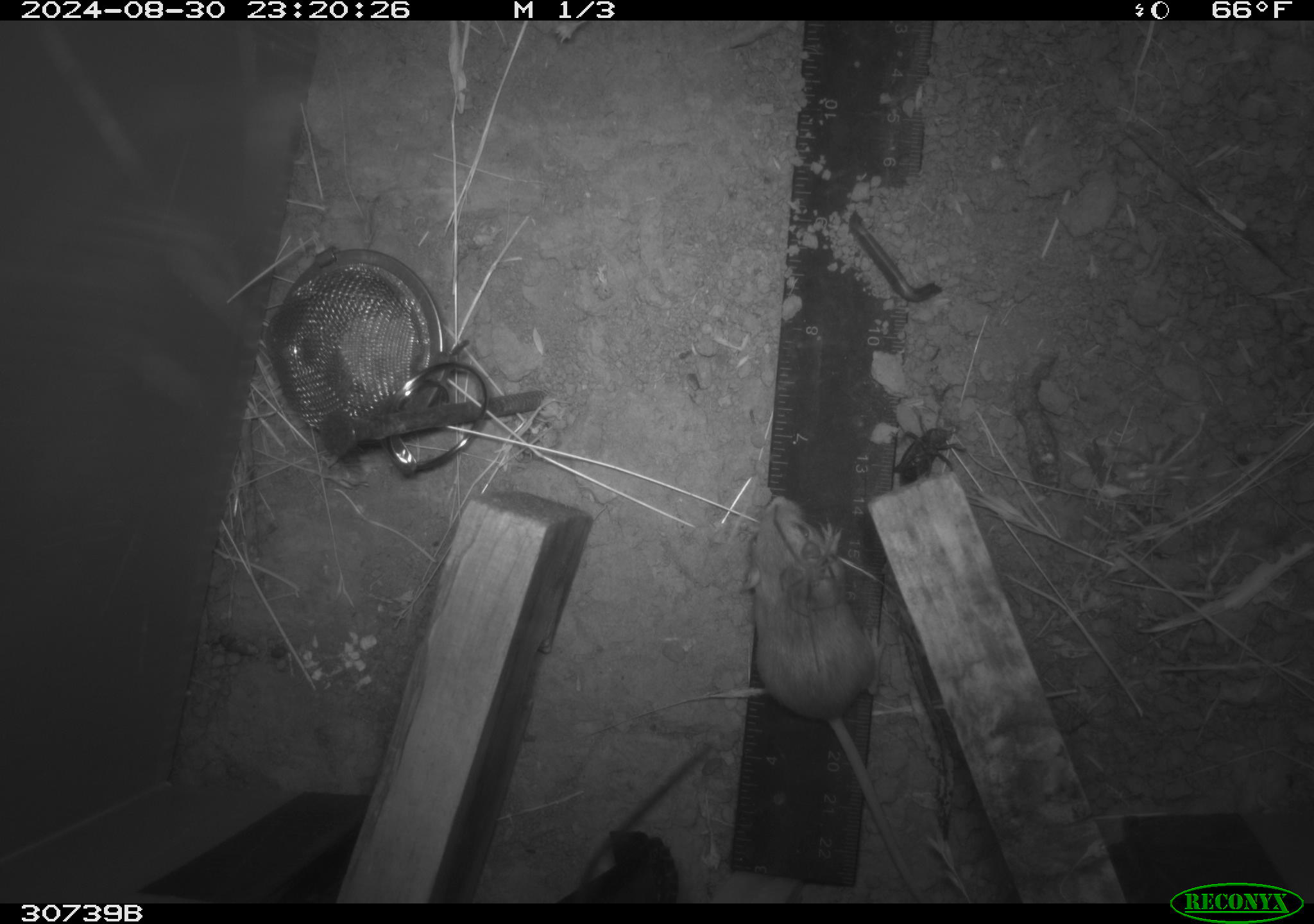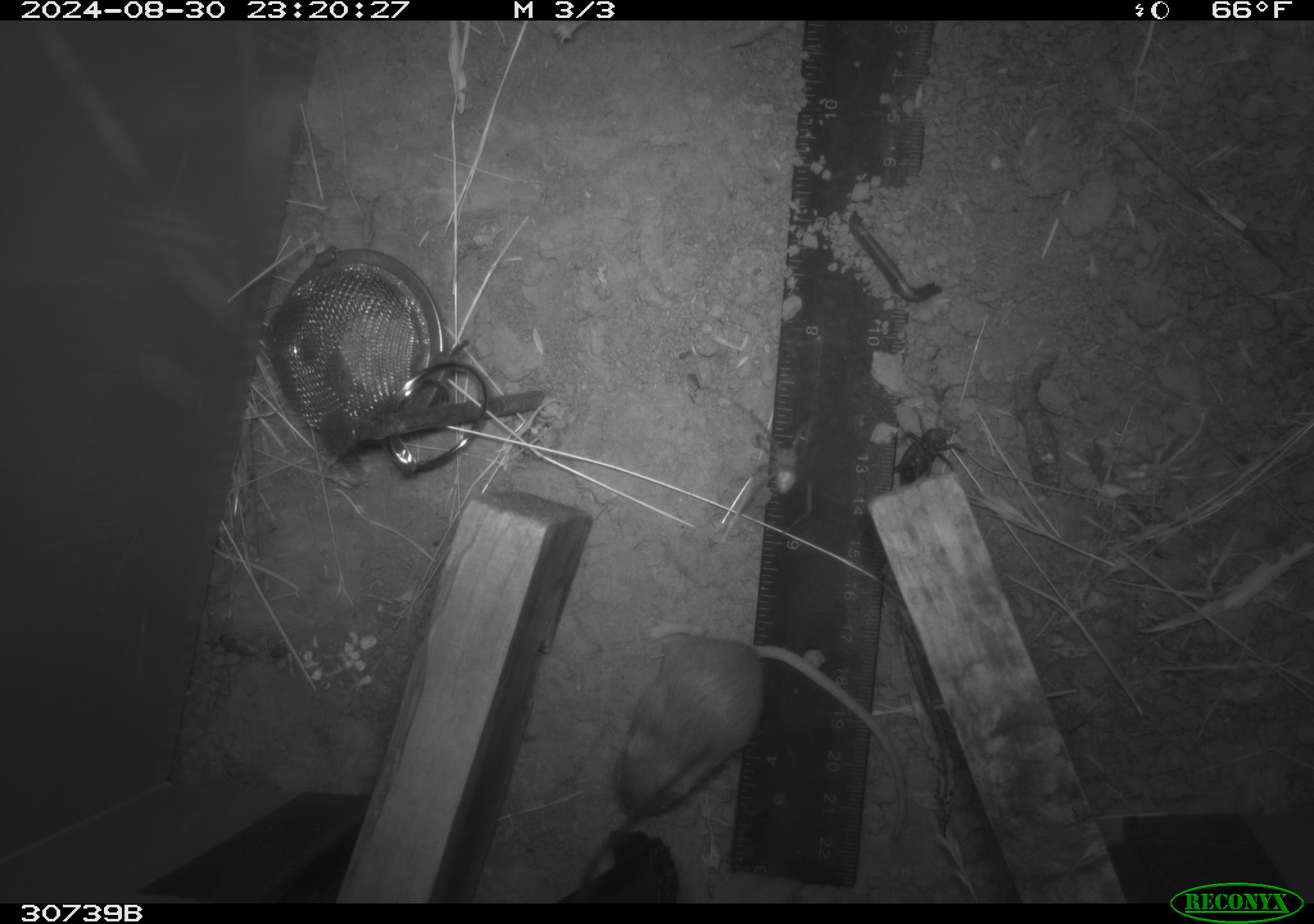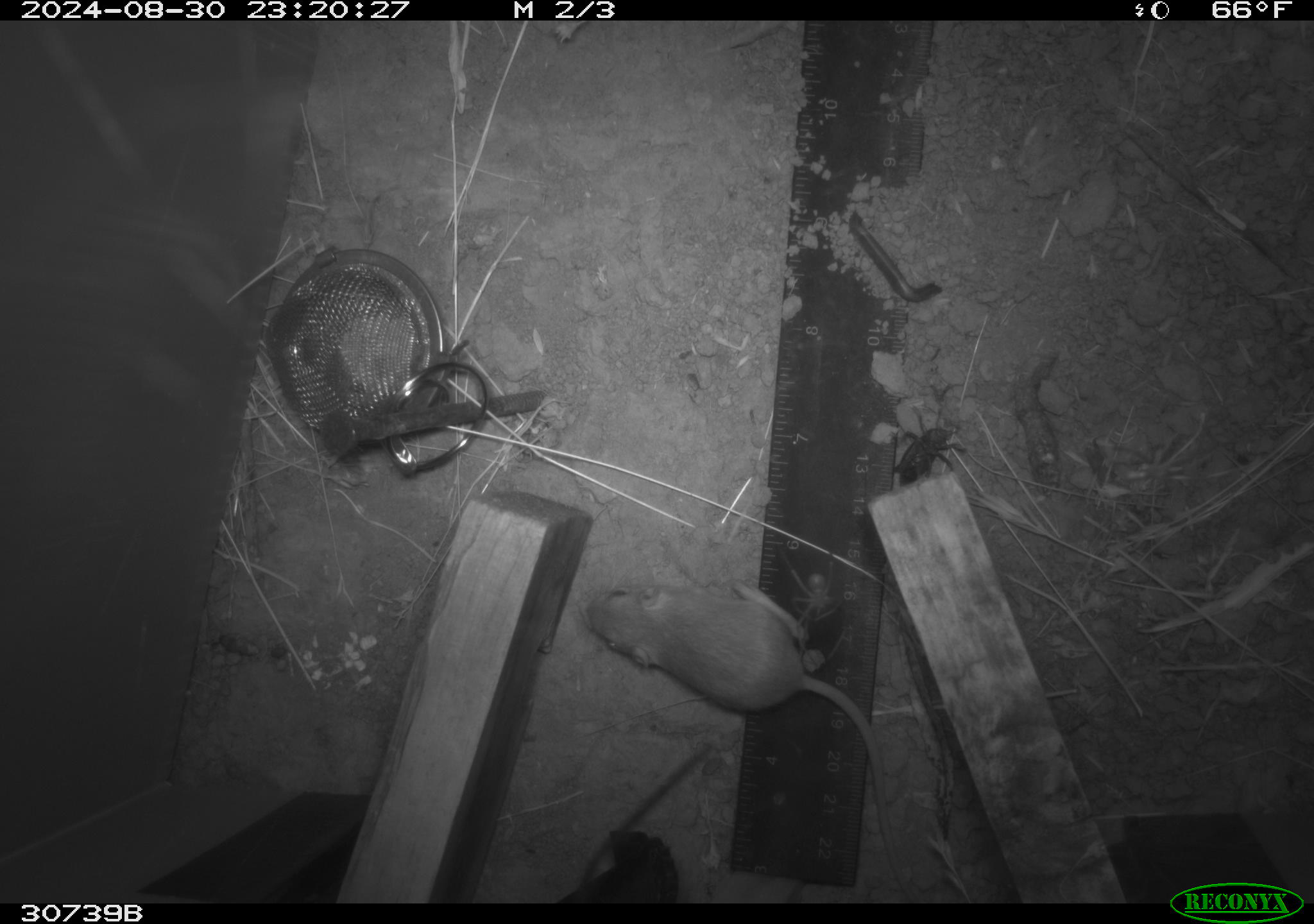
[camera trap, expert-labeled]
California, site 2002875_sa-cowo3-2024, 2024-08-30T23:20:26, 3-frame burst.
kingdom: Animalia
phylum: Chordata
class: Mammalia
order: Rodentia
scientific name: Rodentia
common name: mouse species